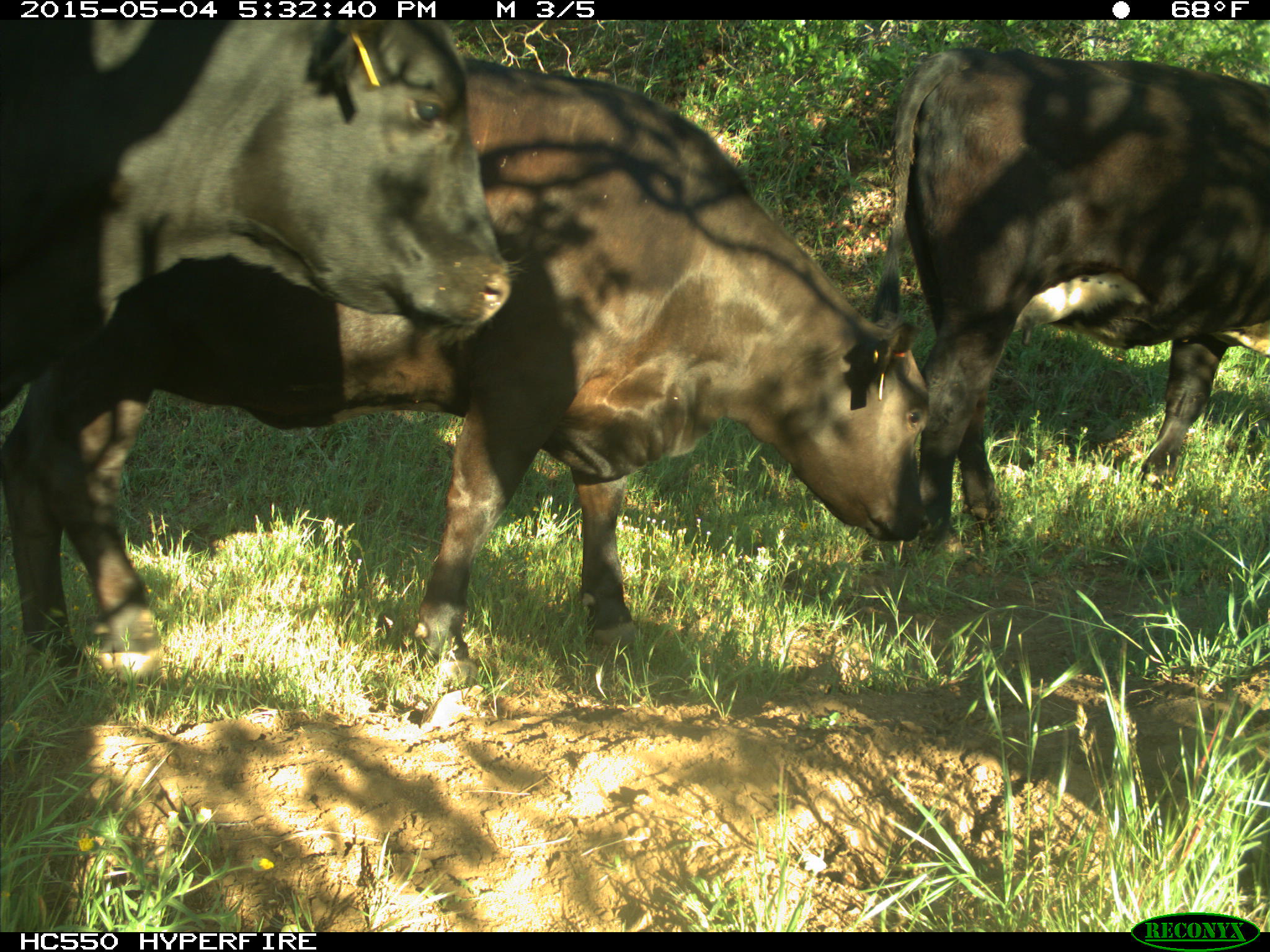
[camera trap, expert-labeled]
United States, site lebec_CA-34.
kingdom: Animalia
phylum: Chordata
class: Mammalia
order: Artiodactyla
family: Bovidae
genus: Bos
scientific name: Bos taurus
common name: domestic cow